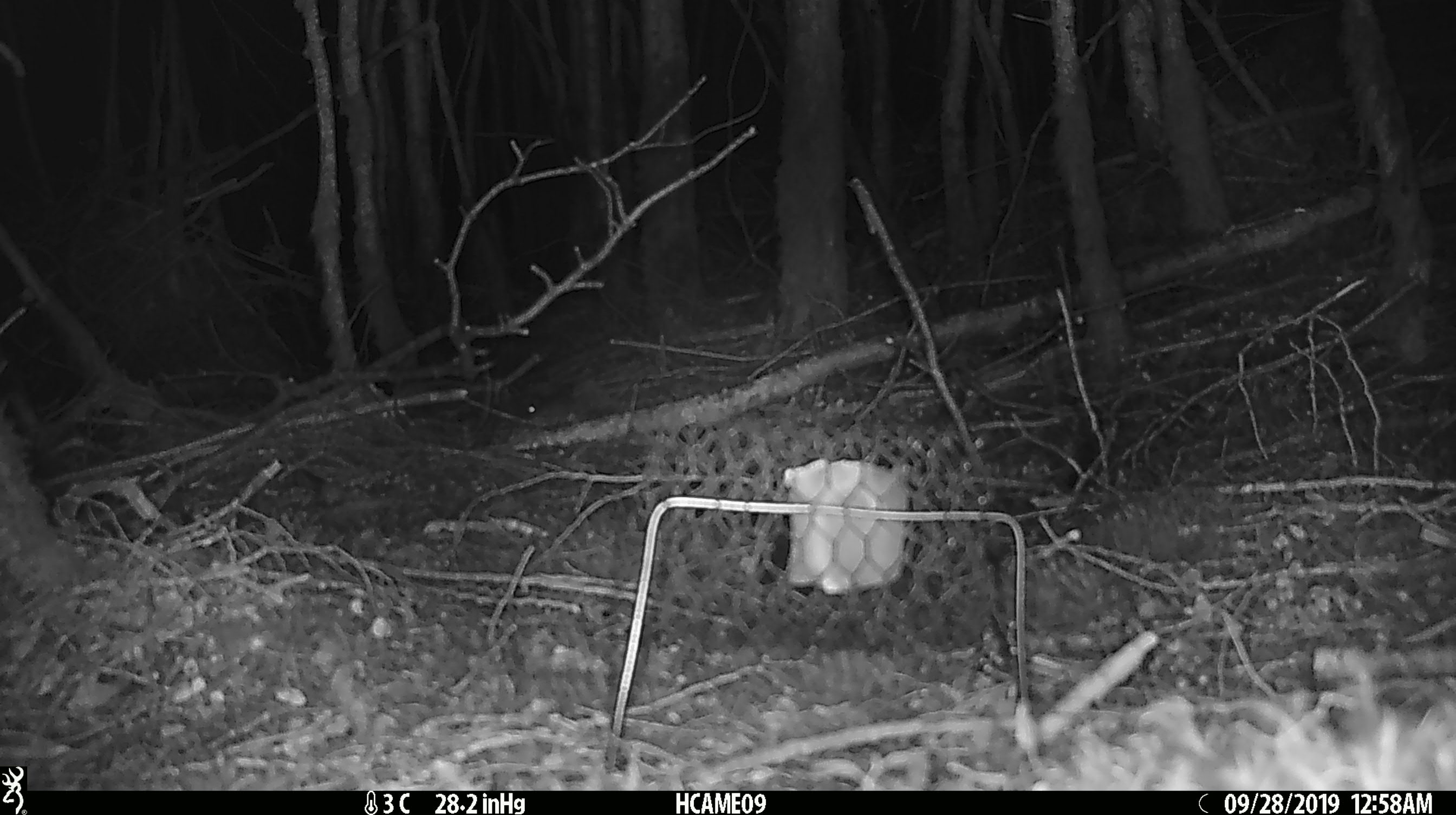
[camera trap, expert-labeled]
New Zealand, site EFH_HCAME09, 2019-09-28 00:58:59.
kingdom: Animalia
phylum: Chordata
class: Mammalia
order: Rodentia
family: Muridae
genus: Mus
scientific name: Mus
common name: mouse